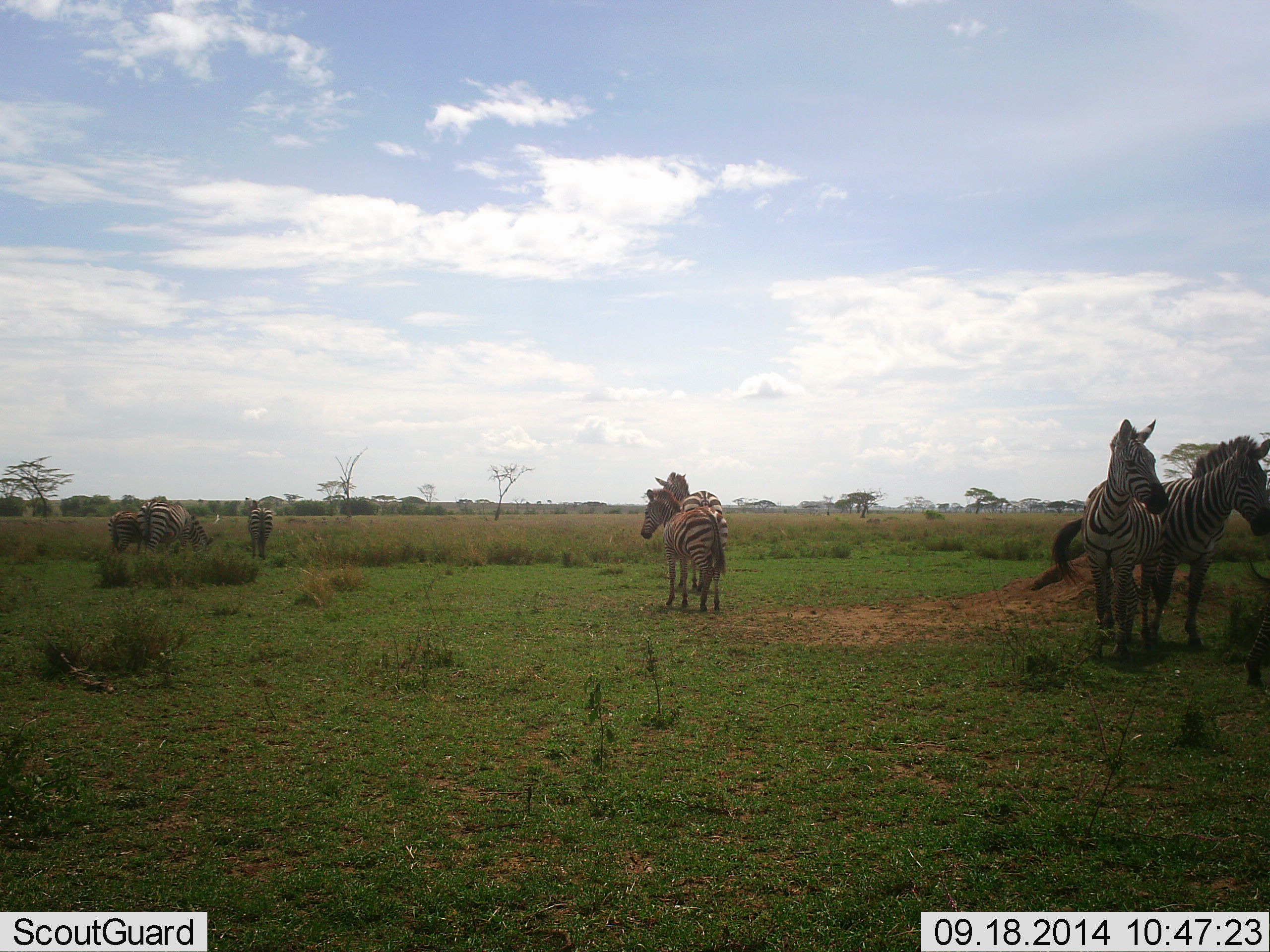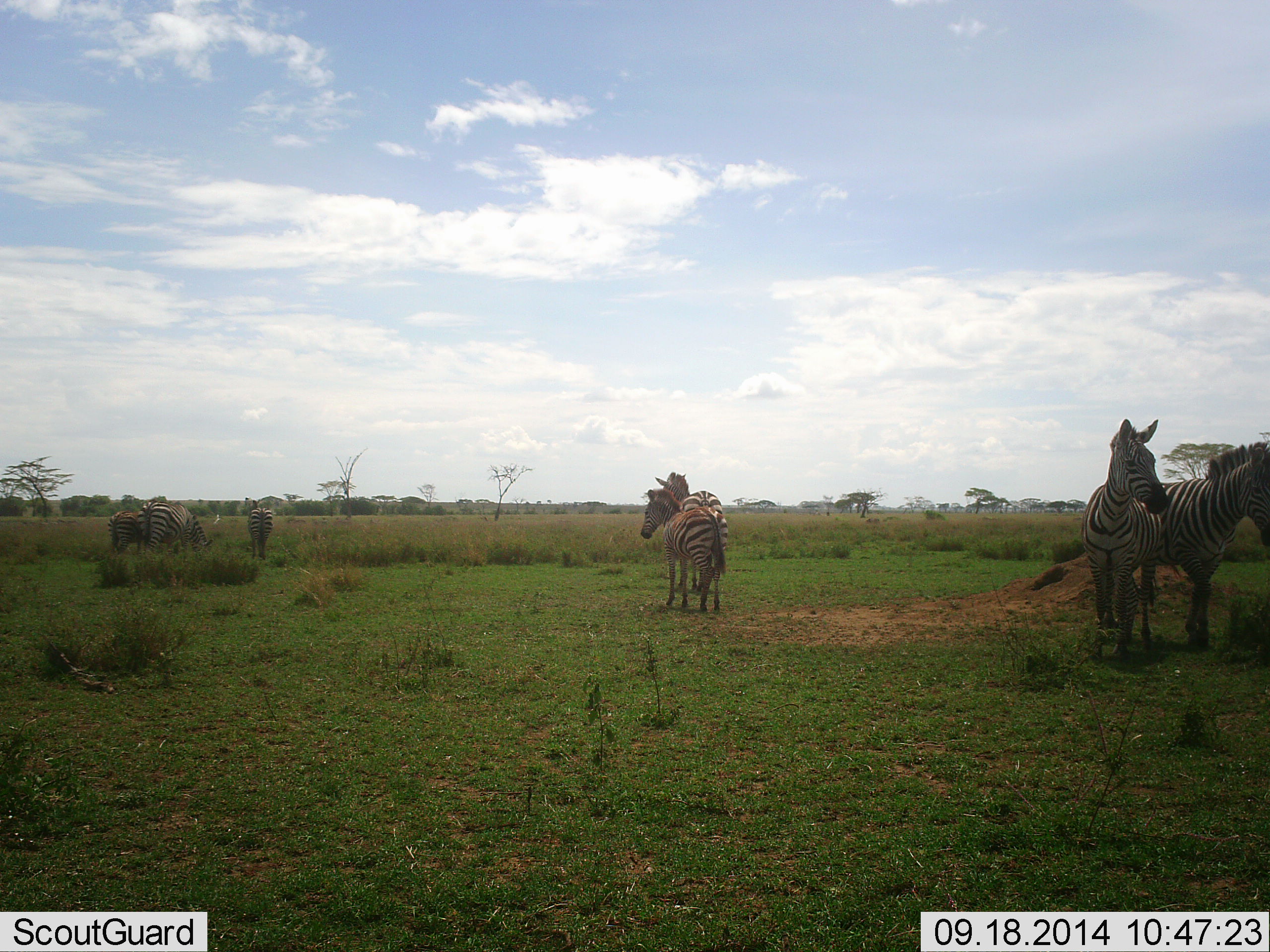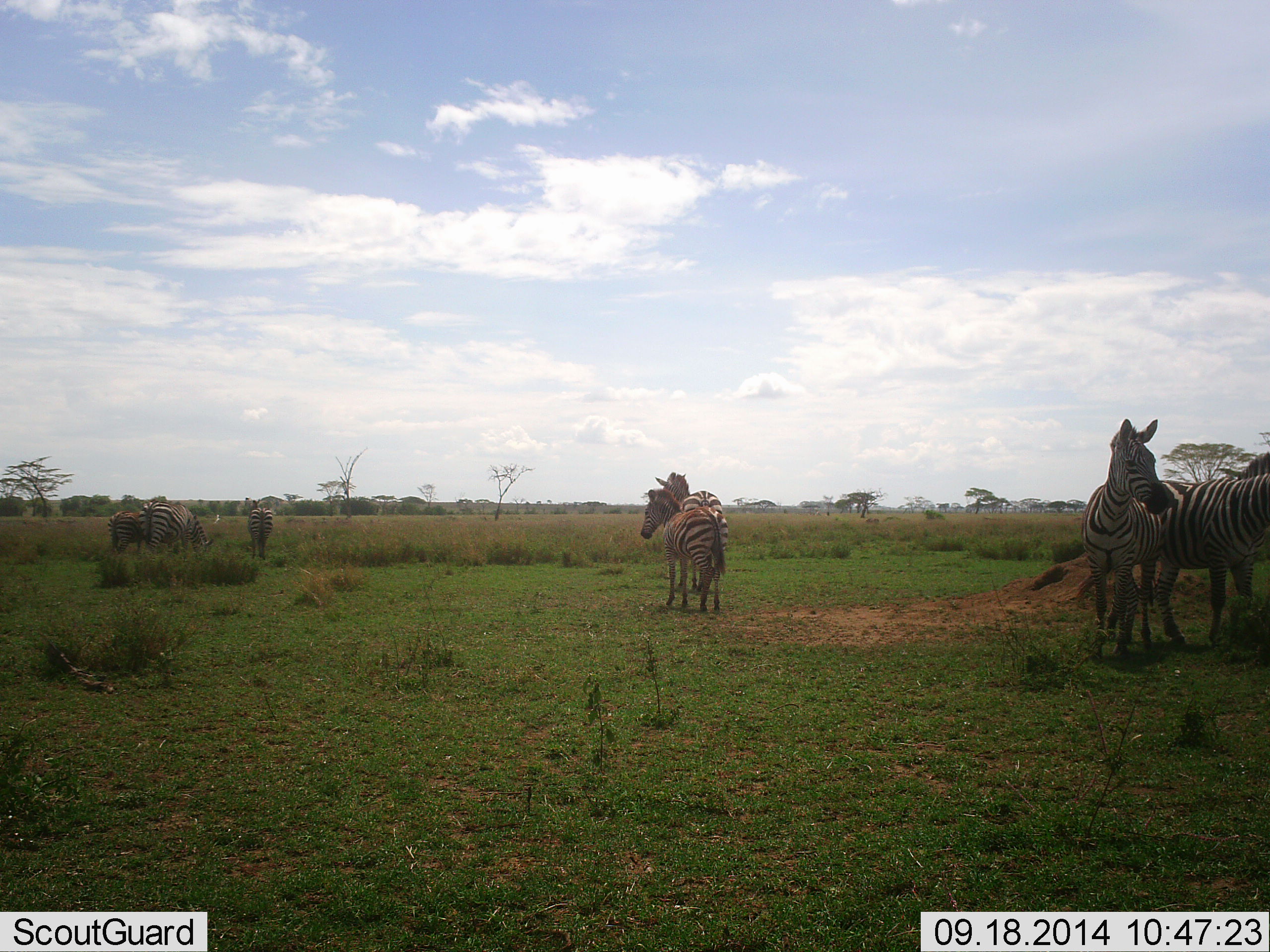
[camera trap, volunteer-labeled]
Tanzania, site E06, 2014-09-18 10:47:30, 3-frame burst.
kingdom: Animalia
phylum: Chordata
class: Mammalia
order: Perissodactyla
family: Equidae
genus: Equus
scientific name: Equus quagga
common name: plains zebra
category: zebra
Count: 8.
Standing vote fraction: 60%.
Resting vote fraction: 10%.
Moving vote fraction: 50%.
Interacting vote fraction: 40%.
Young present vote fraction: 0%.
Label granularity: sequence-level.